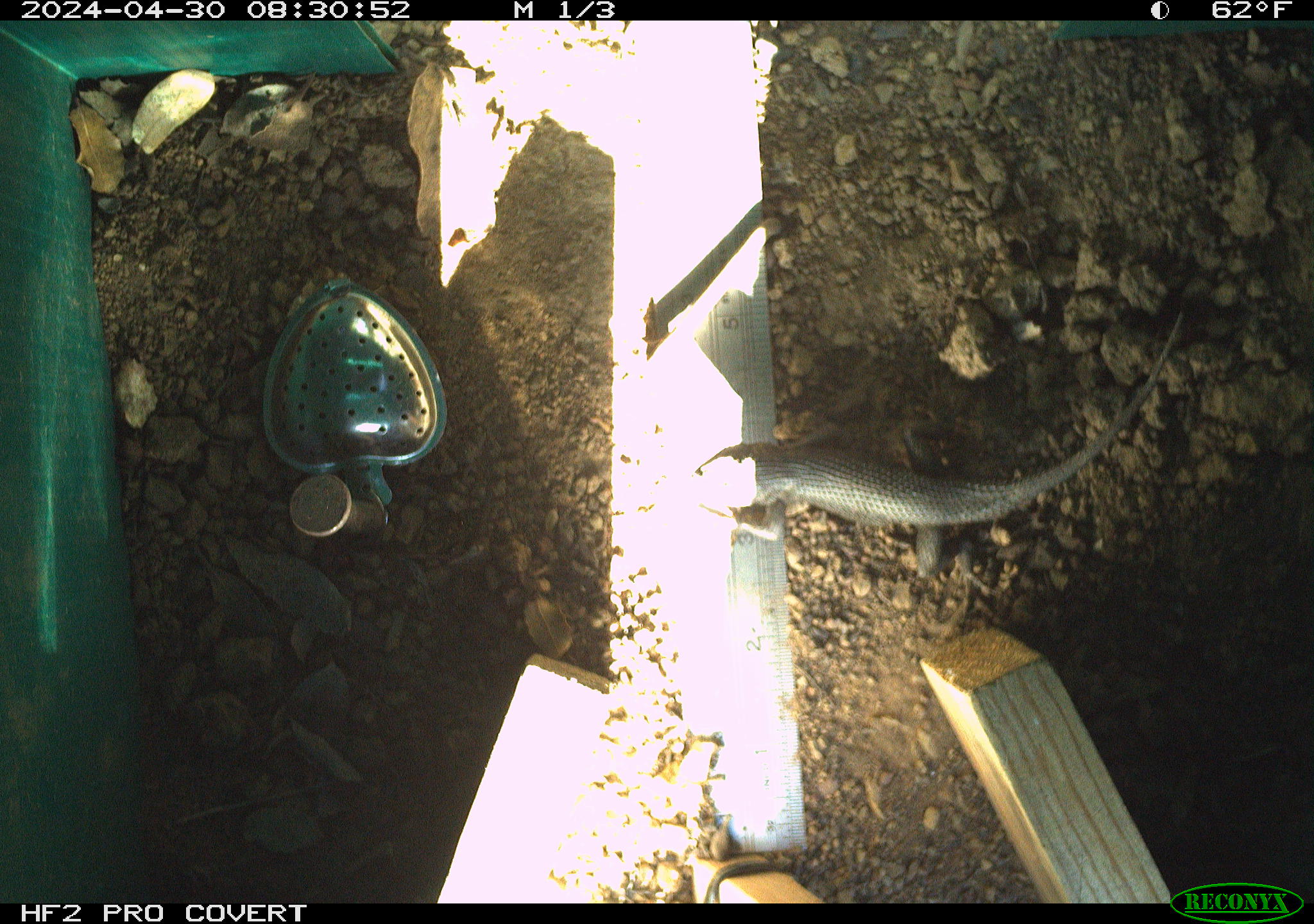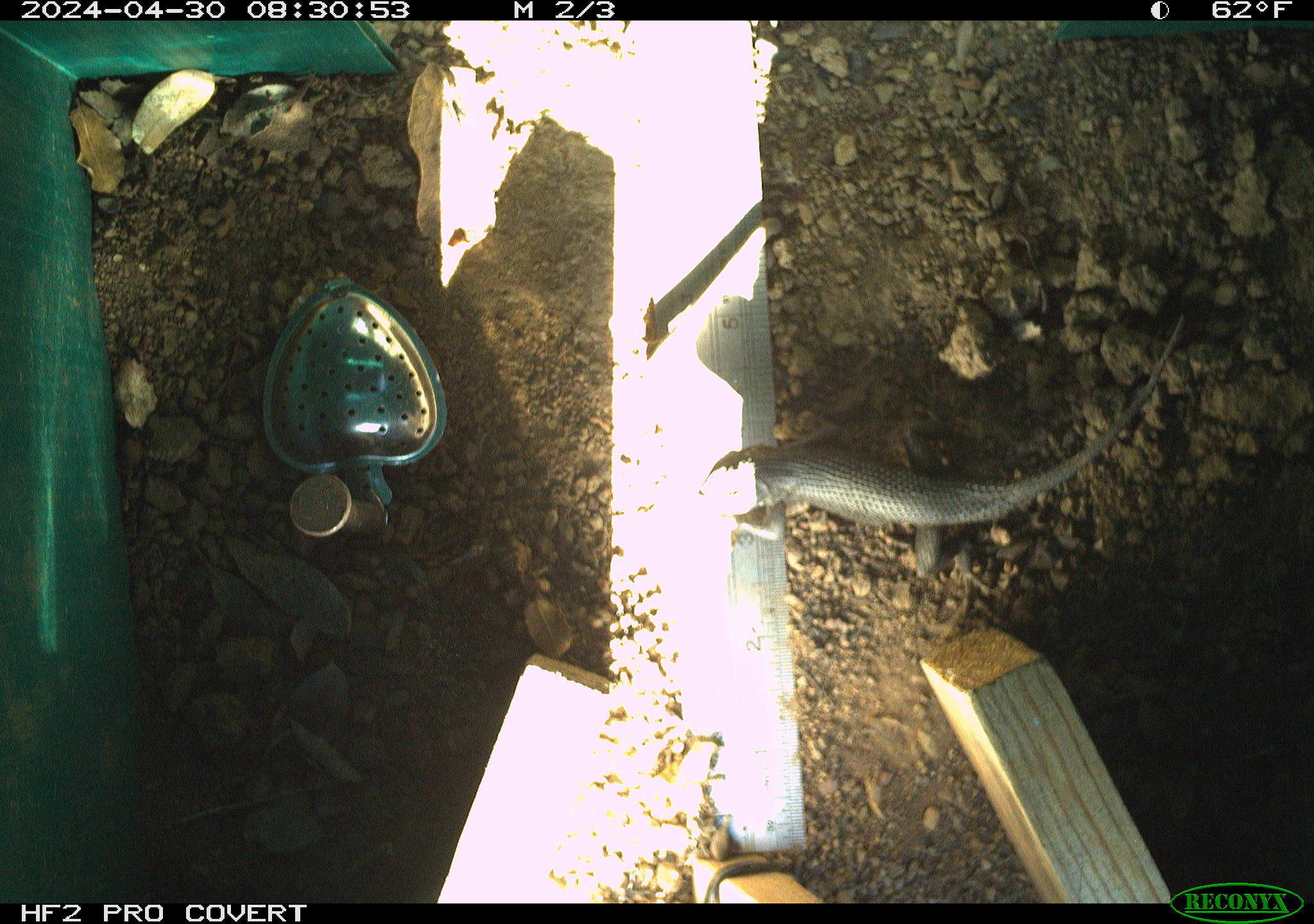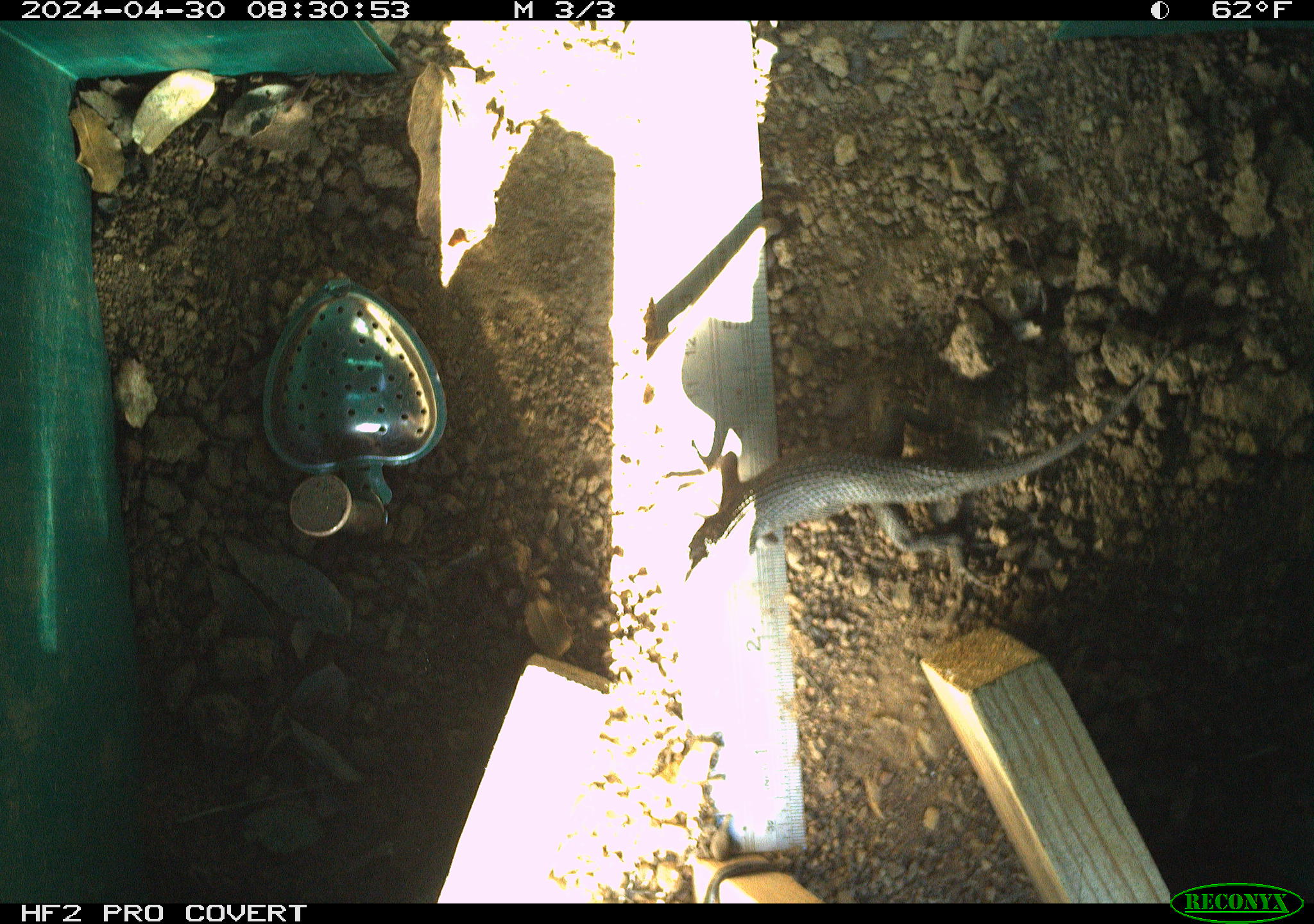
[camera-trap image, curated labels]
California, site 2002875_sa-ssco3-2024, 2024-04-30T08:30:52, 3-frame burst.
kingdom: Animalia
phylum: Chordata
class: Reptilia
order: Squamata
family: Phrynosomatidae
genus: Sceloporus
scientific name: Sceloporus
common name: spiny lizards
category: sceloporus species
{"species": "sceloporus species (spiny lizards) (Sceloporus)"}